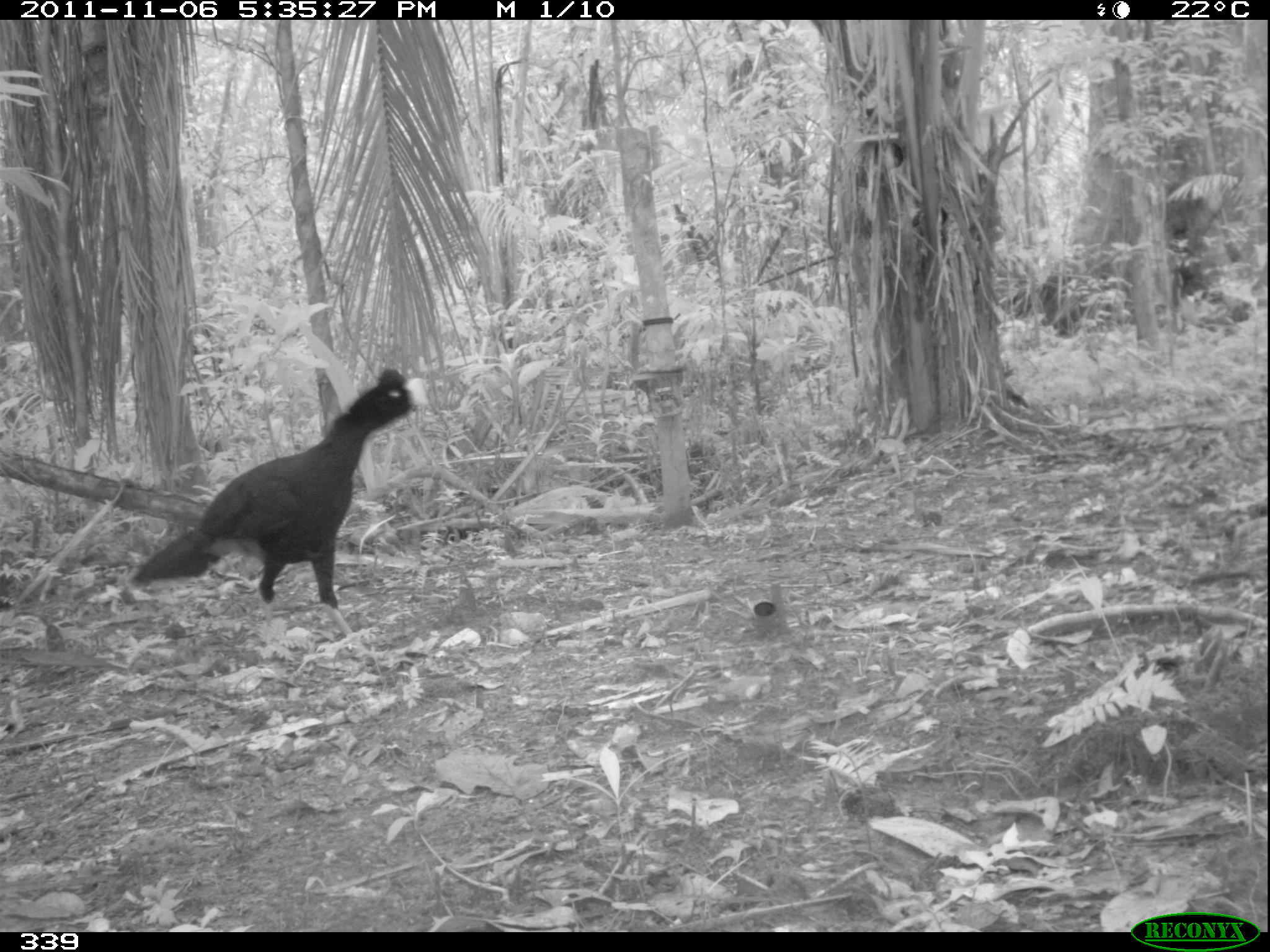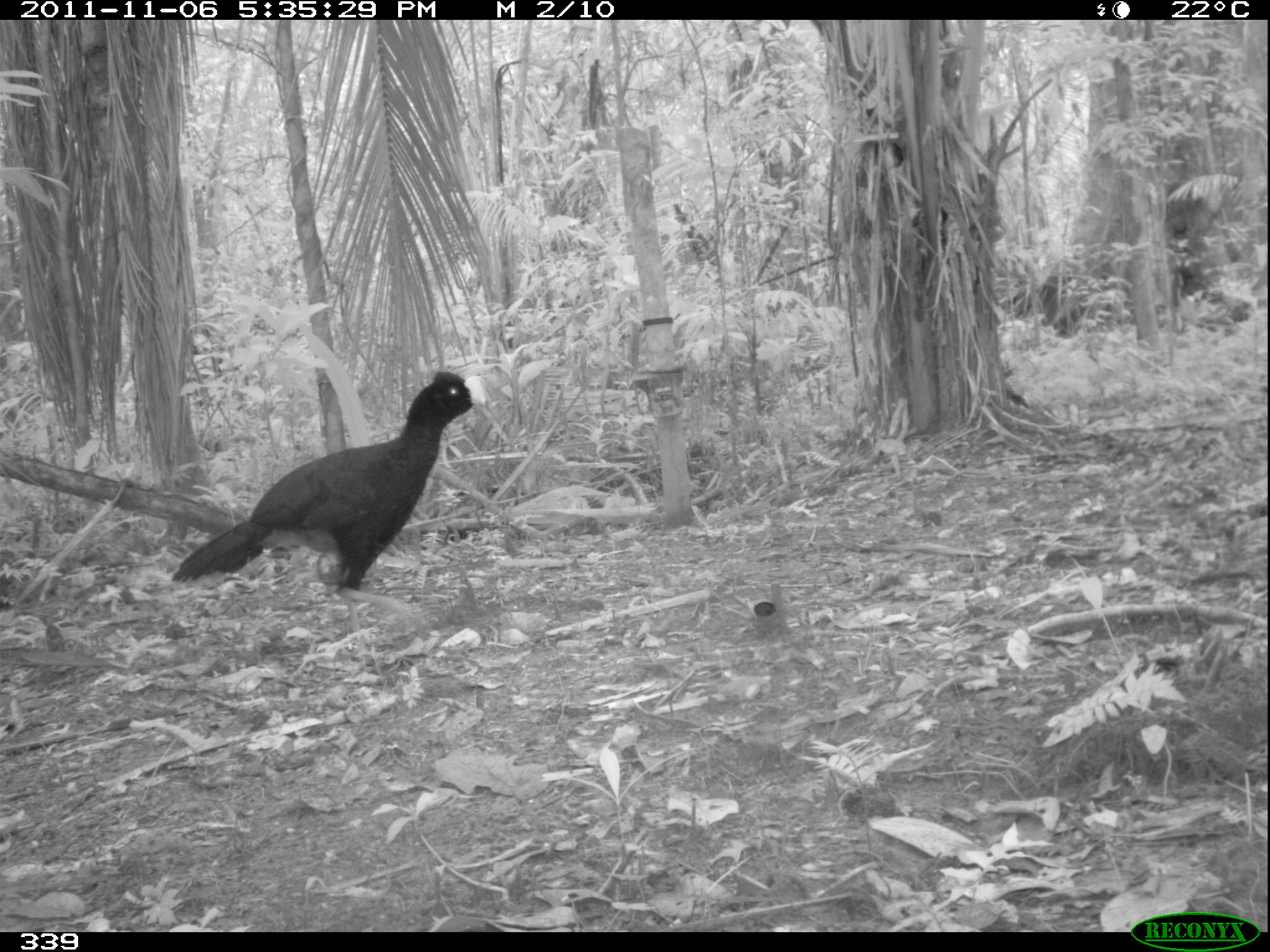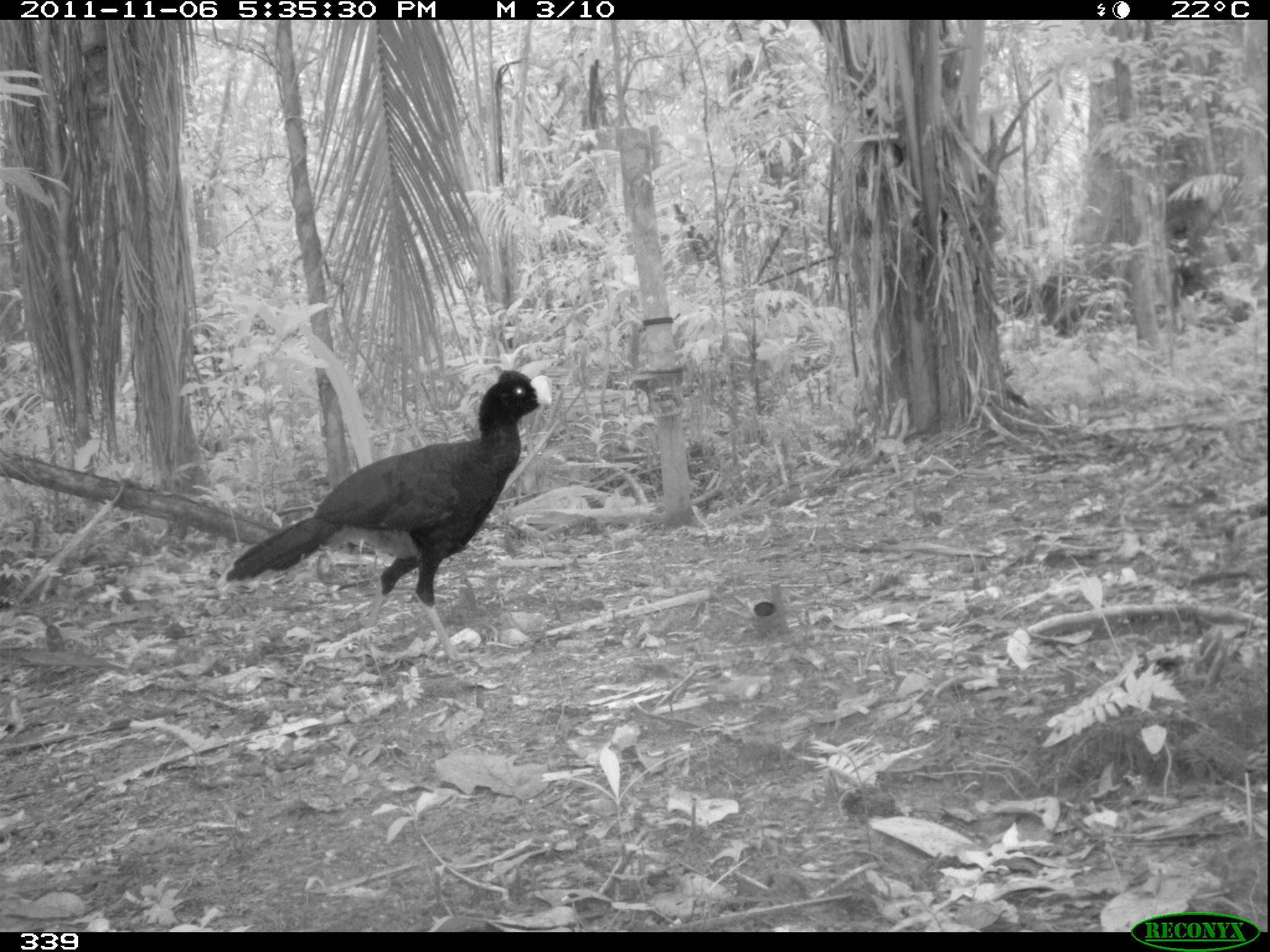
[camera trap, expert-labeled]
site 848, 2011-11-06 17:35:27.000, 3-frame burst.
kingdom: Animalia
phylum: Chordata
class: Aves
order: Galliformes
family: Cracidae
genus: Mitu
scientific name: Mitu tuberosum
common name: razor-billed curassow